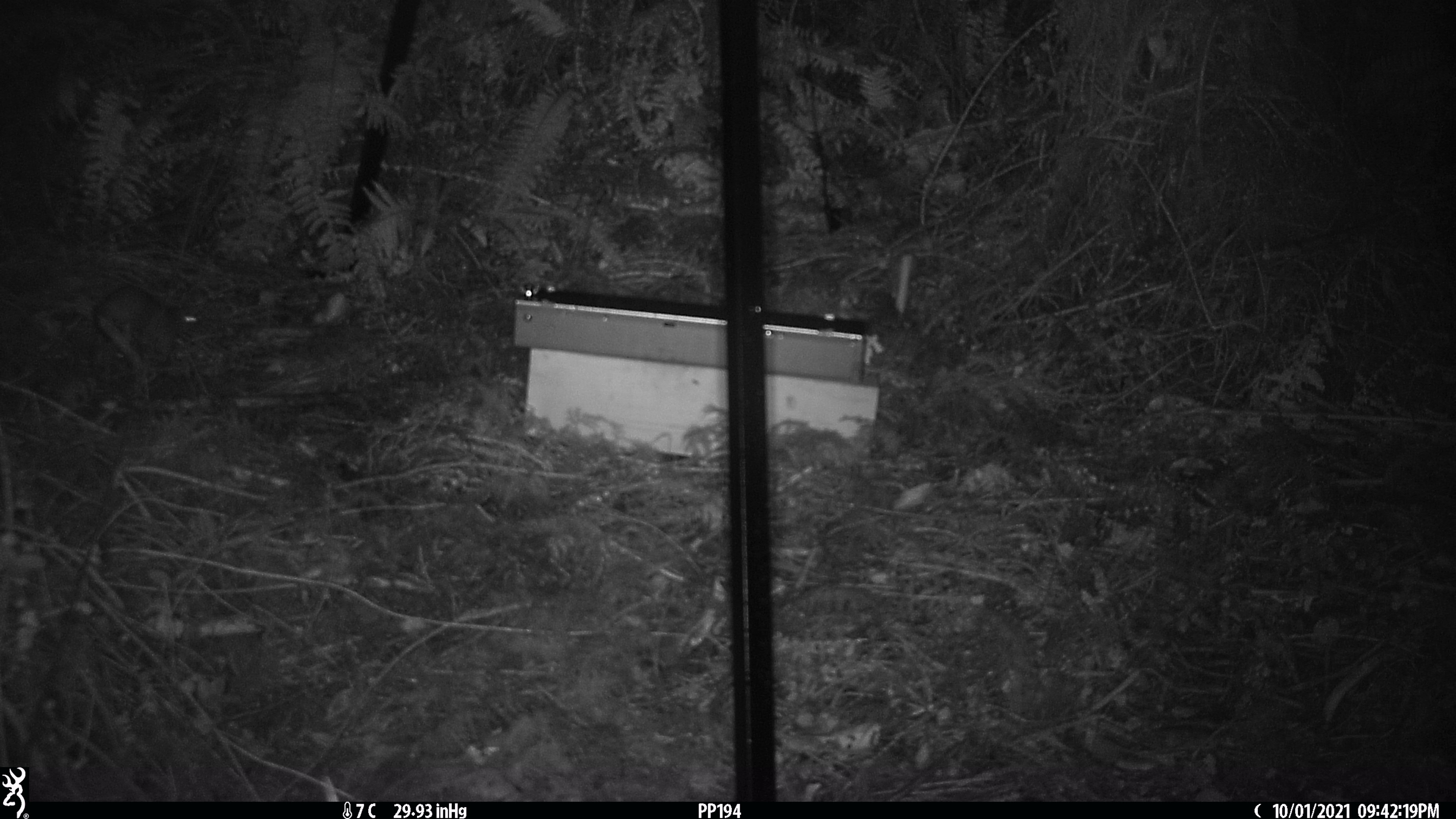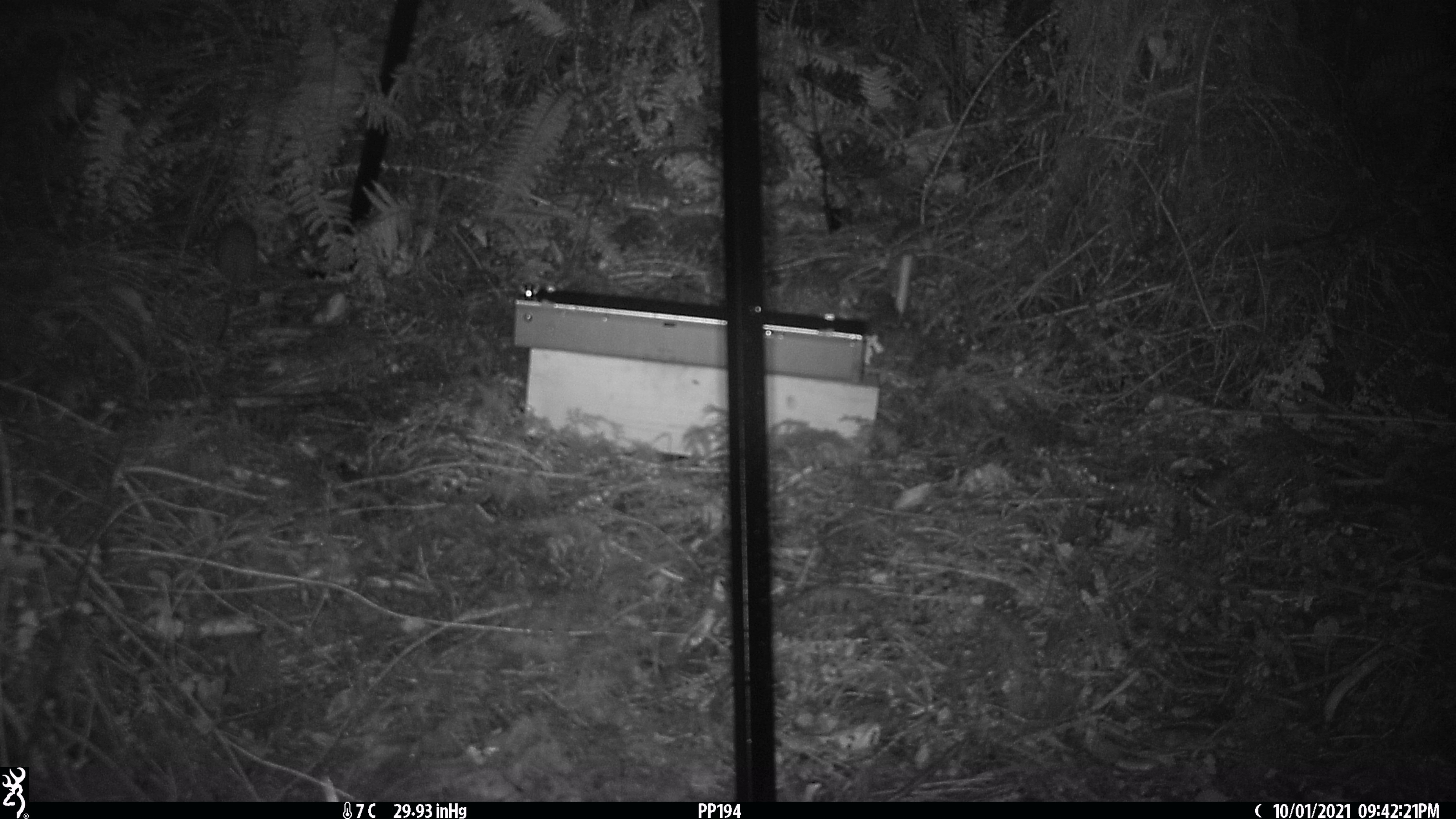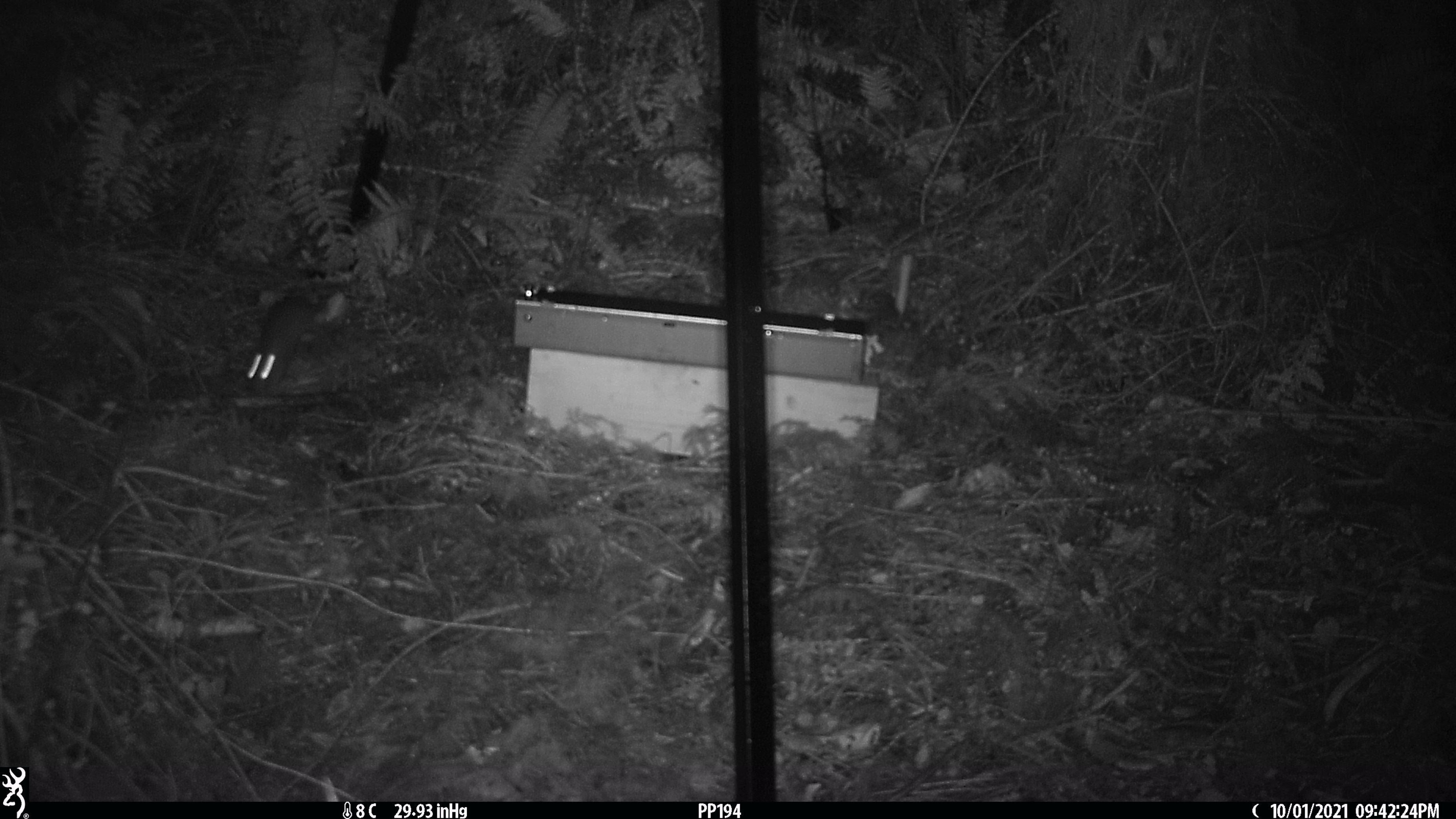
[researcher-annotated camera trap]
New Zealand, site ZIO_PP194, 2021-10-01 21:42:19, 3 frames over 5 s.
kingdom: Animalia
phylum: Chordata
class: Mammalia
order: Rodentia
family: Muridae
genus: Rattus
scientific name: Rattus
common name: rat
Rat (Rattus).